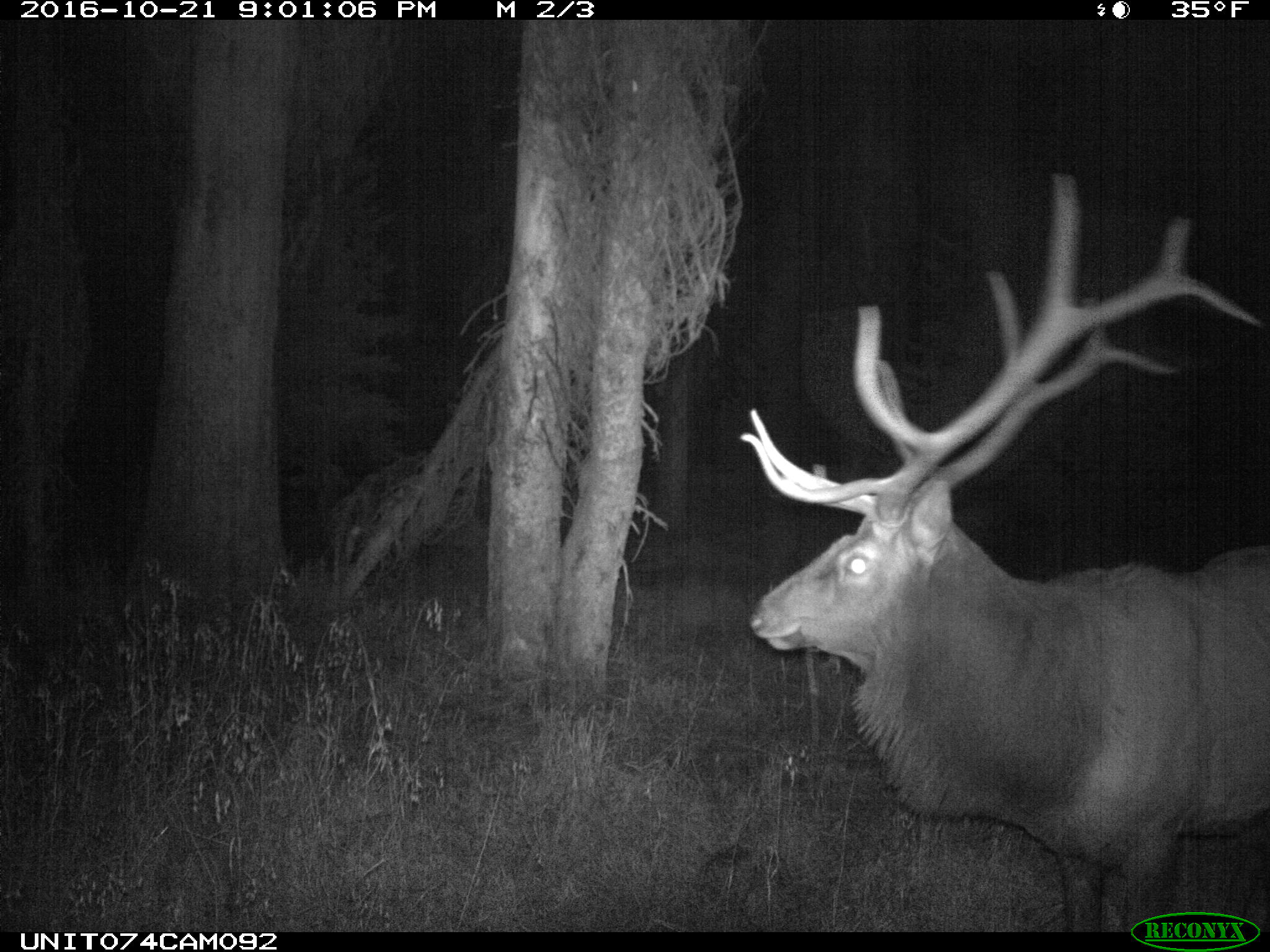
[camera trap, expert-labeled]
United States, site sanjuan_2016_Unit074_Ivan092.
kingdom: Animalia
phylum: Chordata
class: Mammalia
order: Artiodactyla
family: Cervidae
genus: Cervus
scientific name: Cervus elaphus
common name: red deer